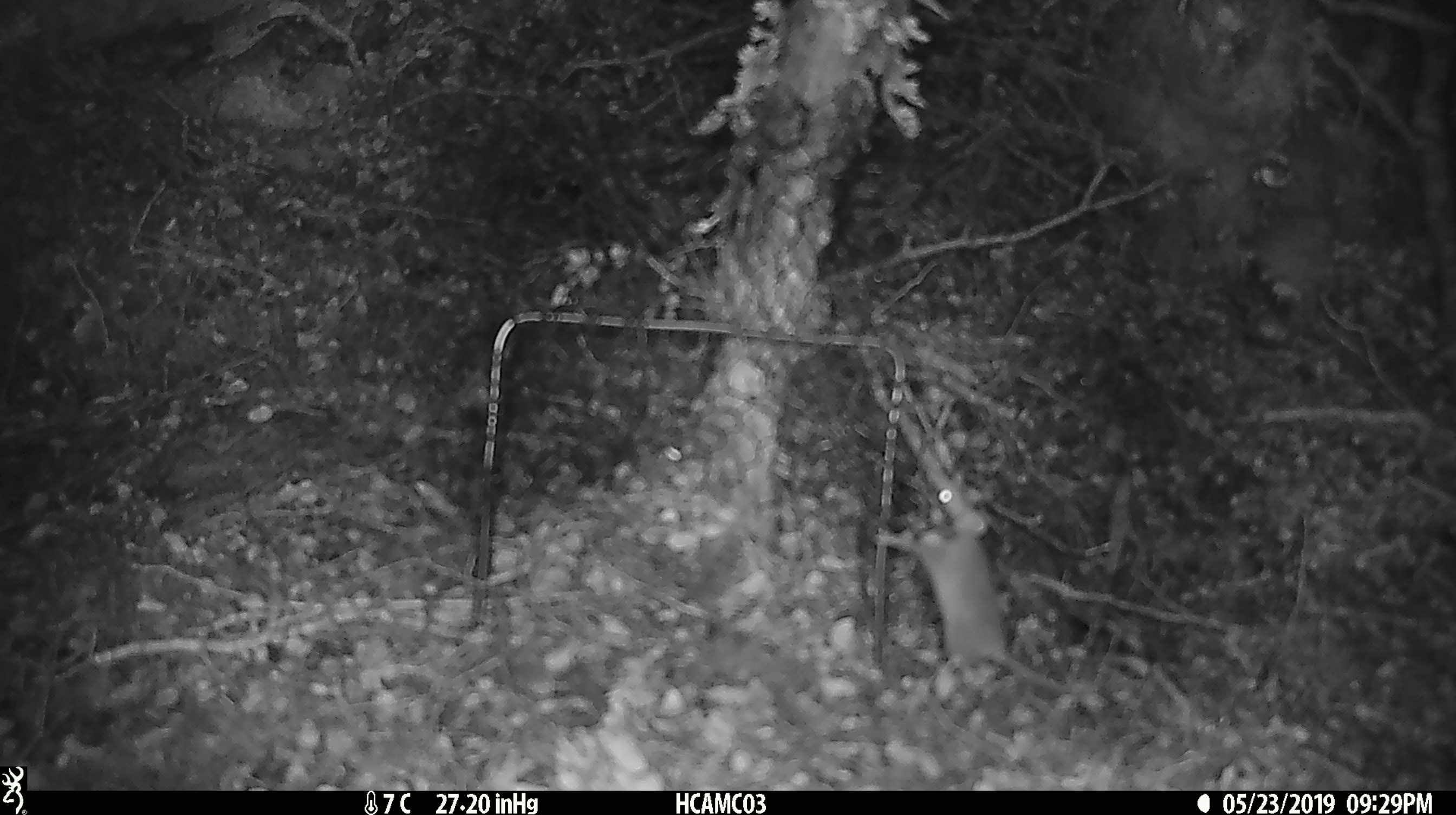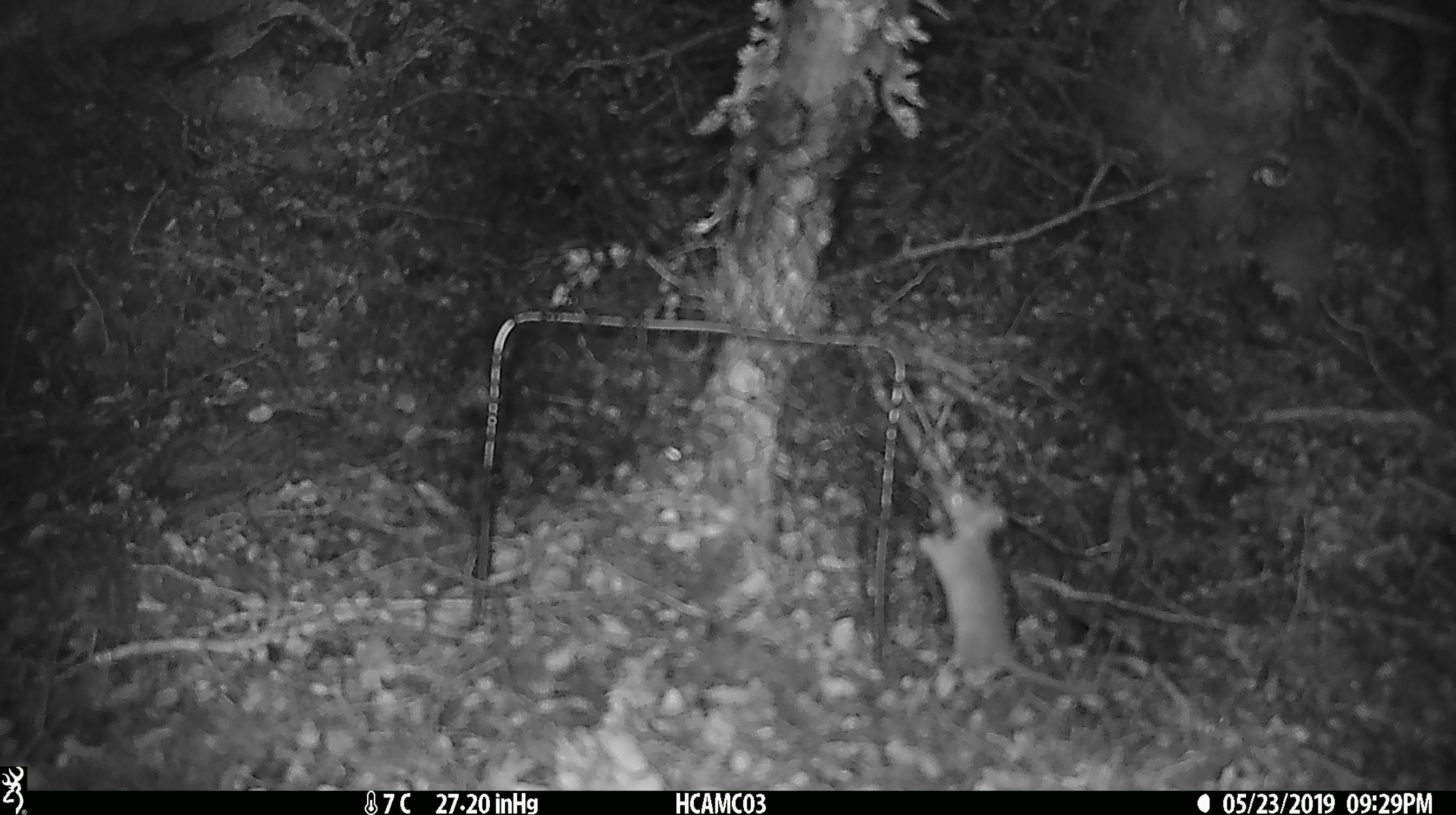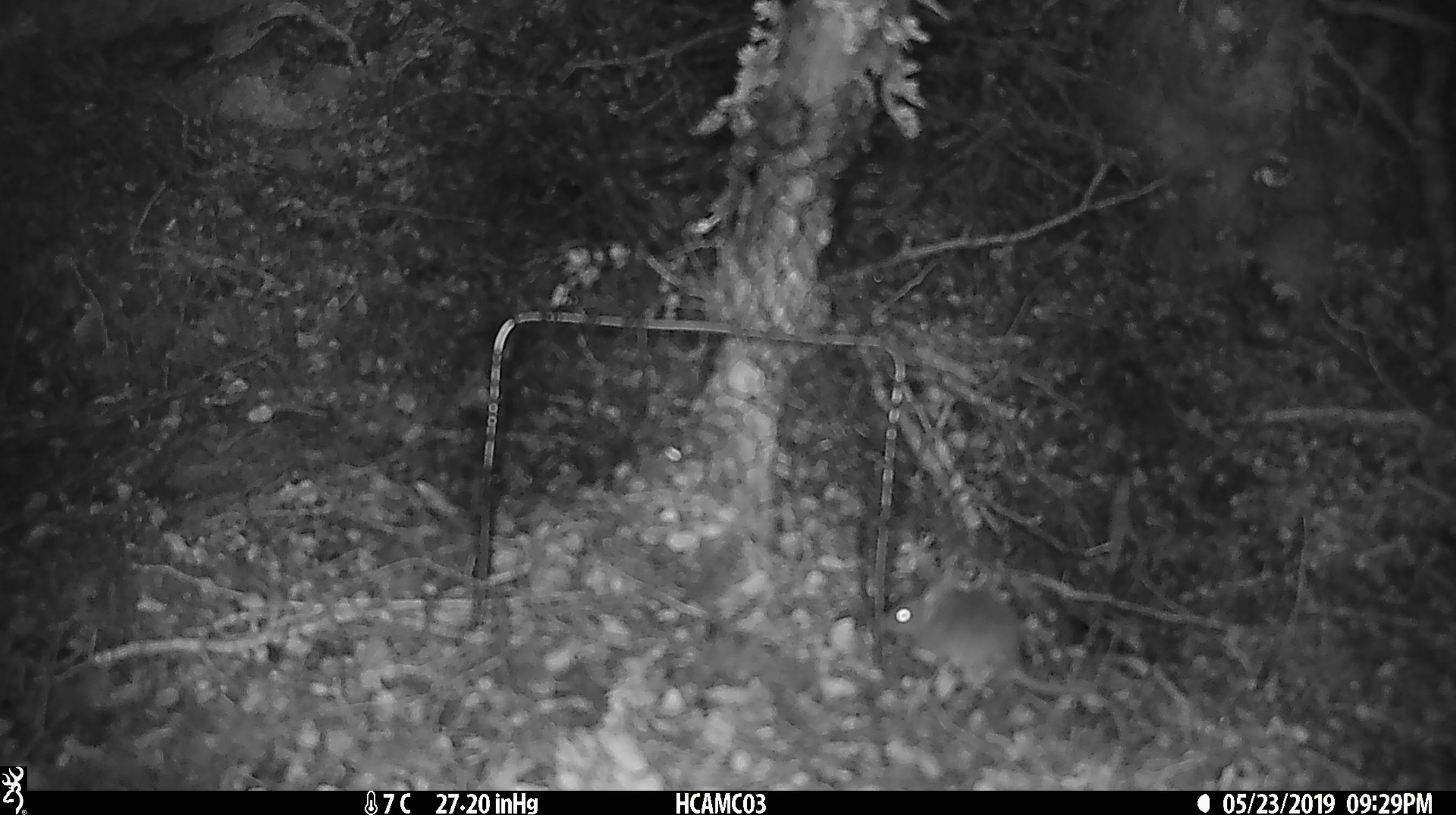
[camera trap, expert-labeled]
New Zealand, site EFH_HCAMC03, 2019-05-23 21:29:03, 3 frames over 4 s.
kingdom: Animalia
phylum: Chordata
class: Mammalia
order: Rodentia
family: Muridae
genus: Mus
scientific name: Mus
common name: mouse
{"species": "mouse (Mus)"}